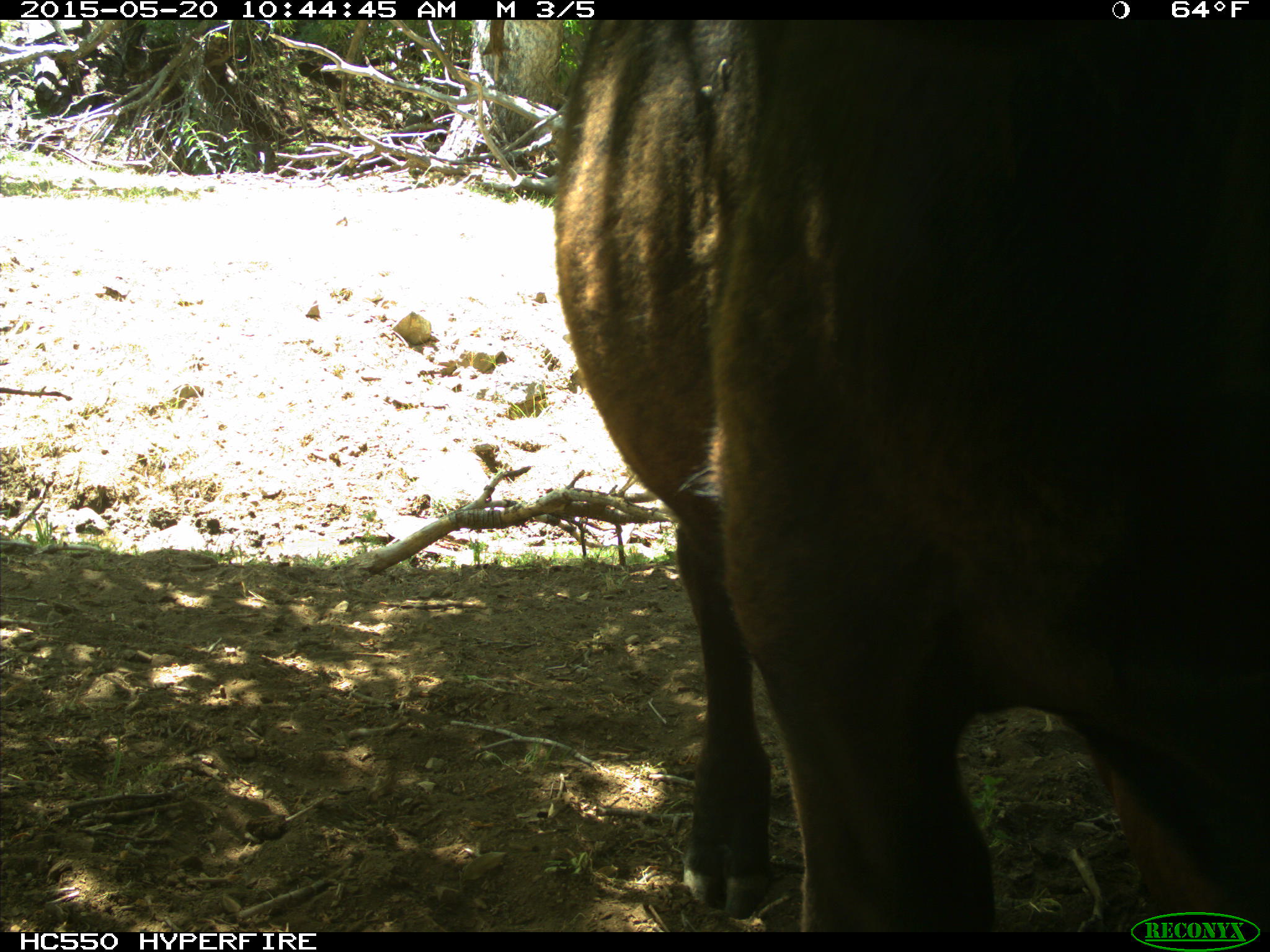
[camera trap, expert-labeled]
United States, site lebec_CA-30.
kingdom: Animalia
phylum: Chordata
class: Mammalia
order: Artiodactyla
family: Bovidae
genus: Bos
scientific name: Bos taurus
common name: domestic cow